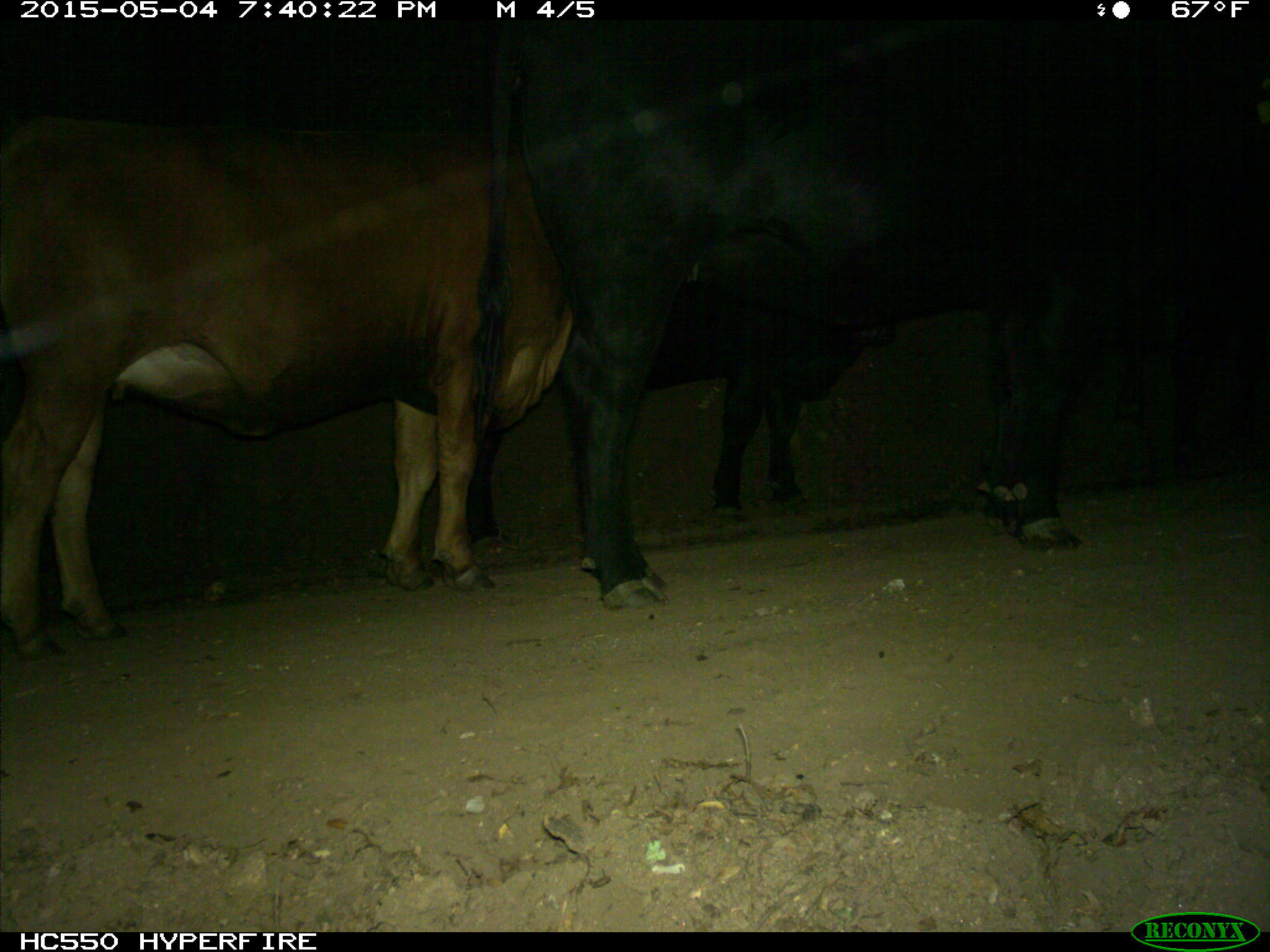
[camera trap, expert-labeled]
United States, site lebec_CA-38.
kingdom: Animalia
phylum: Chordata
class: Mammalia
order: Artiodactyla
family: Bovidae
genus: Bos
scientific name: Bos taurus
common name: domestic cow